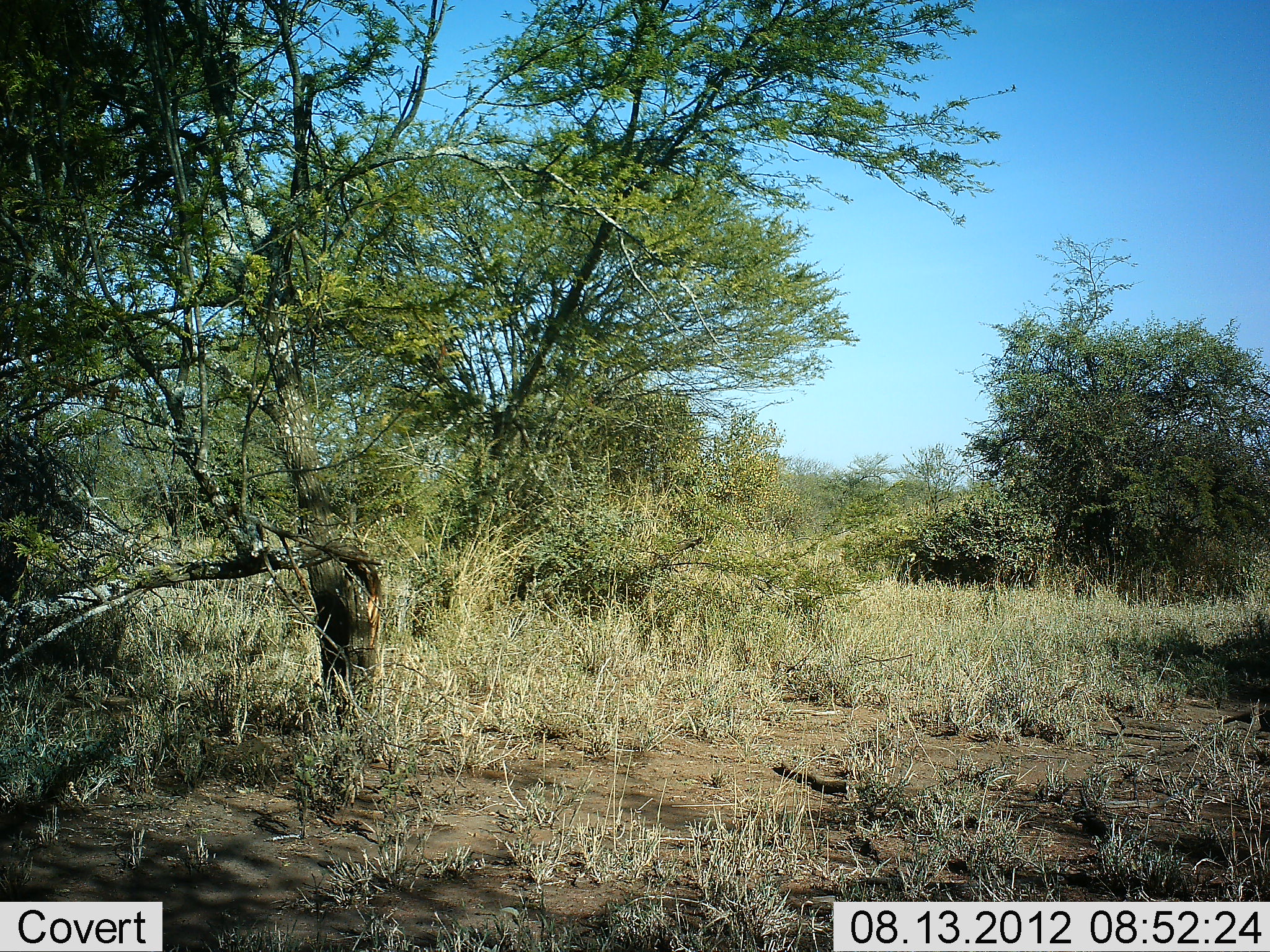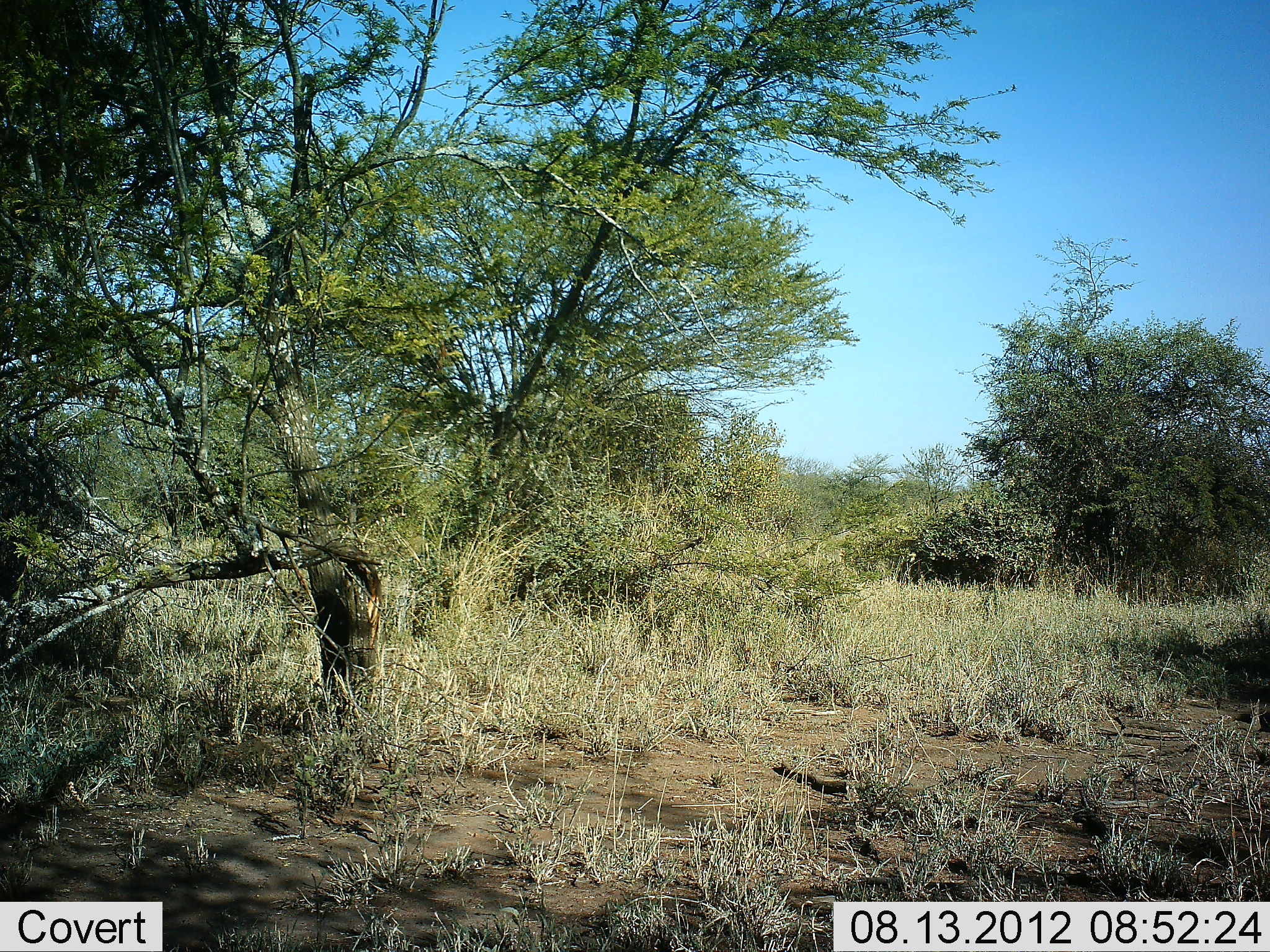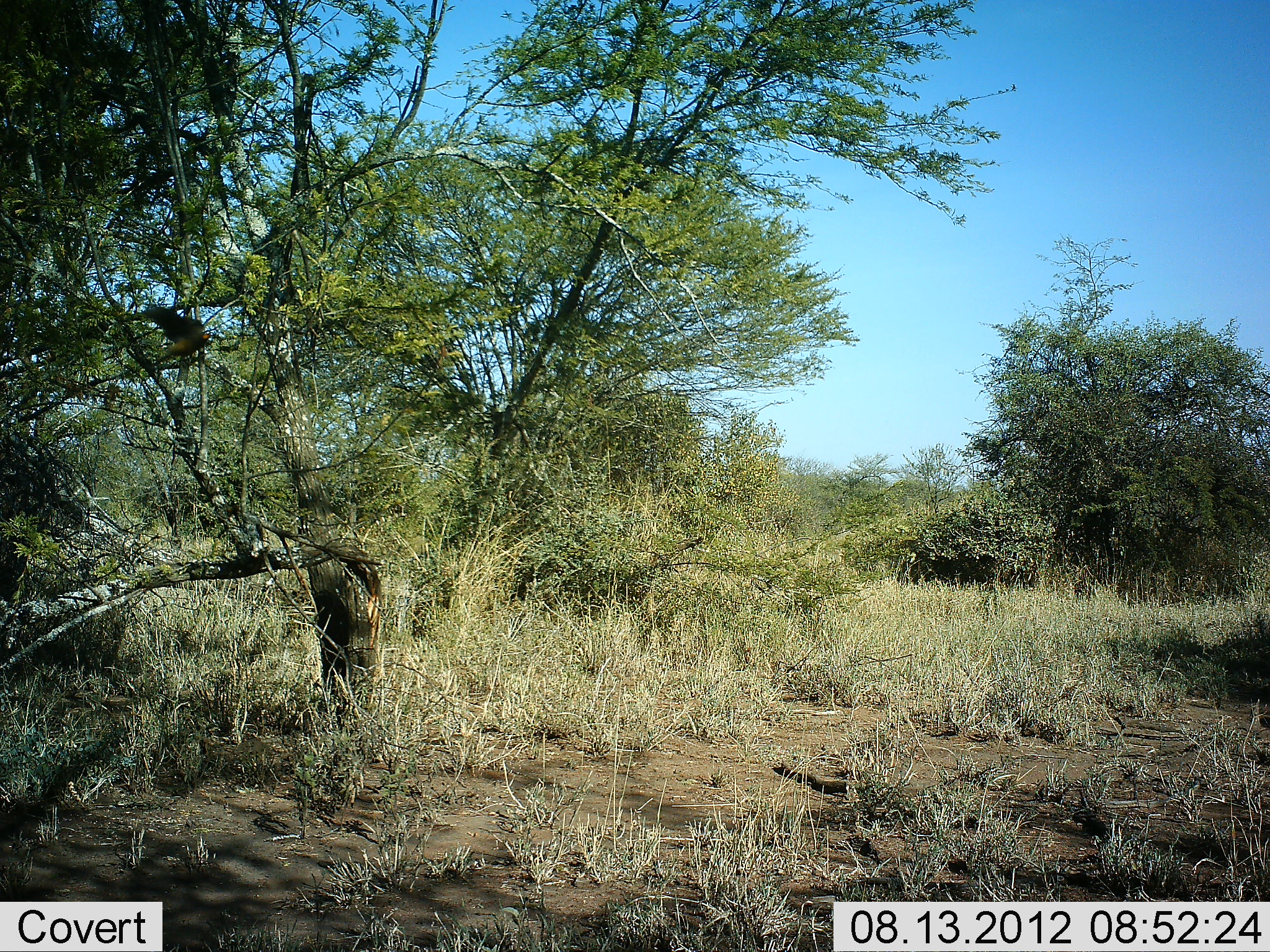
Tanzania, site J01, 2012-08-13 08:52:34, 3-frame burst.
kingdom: Animalia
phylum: Chordata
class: Aves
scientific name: Aves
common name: bird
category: otherbird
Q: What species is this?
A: Otherbird (bird) (Aves).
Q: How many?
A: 1.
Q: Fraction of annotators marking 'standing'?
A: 0%.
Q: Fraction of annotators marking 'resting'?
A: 0%.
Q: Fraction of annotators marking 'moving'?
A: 100%.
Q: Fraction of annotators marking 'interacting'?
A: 0%.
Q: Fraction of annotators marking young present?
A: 0%.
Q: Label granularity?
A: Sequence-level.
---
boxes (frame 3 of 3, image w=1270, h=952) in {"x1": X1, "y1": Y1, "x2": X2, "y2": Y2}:
animal: {"x1": 139, "y1": 306, "x2": 216, "y2": 366}